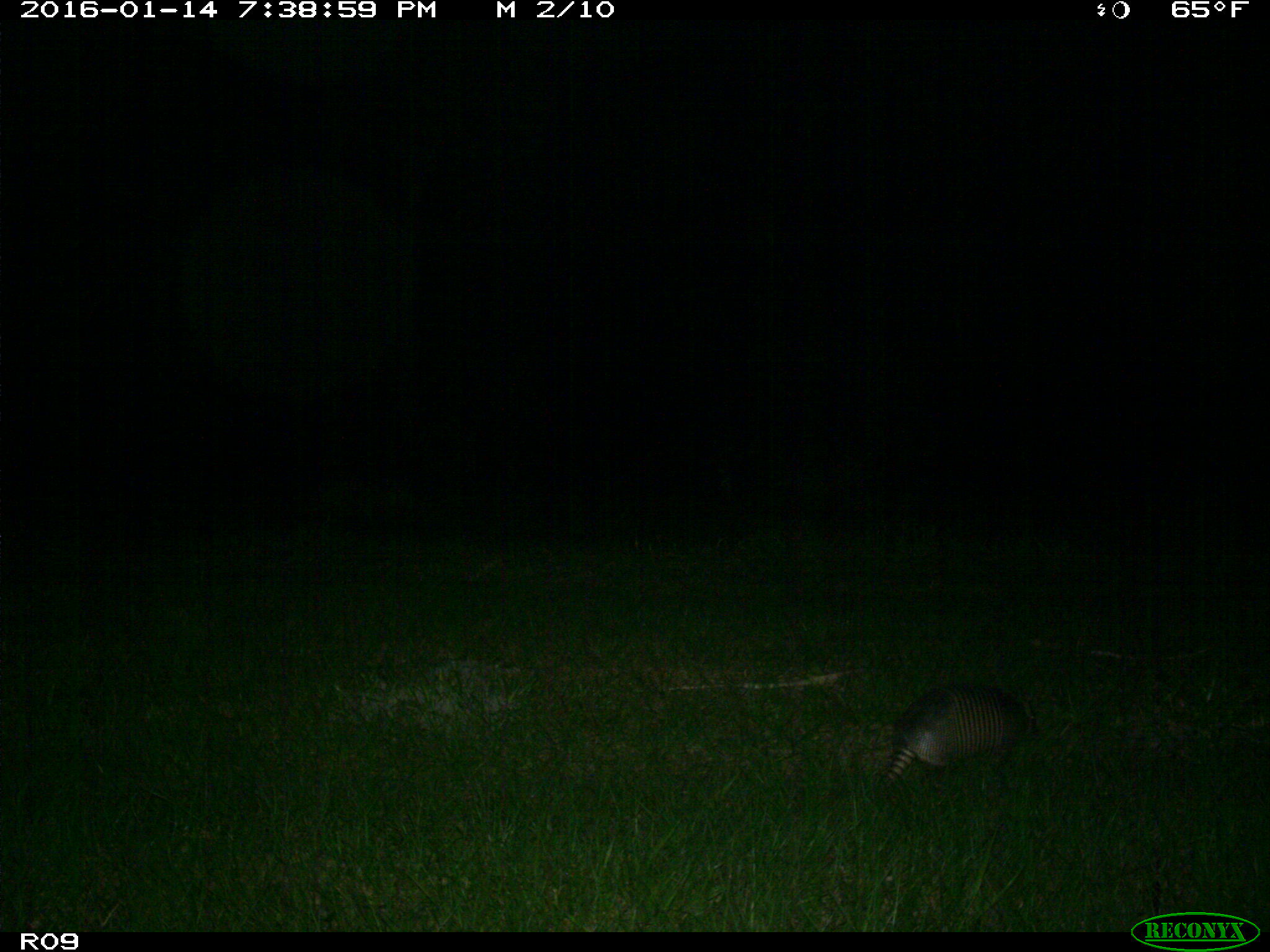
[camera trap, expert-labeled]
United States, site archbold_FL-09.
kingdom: Animalia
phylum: Chordata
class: Mammalia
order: Cingulata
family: Dasypodidae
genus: Dasypus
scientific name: Dasypus novemcinctus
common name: nine-banded armadillo